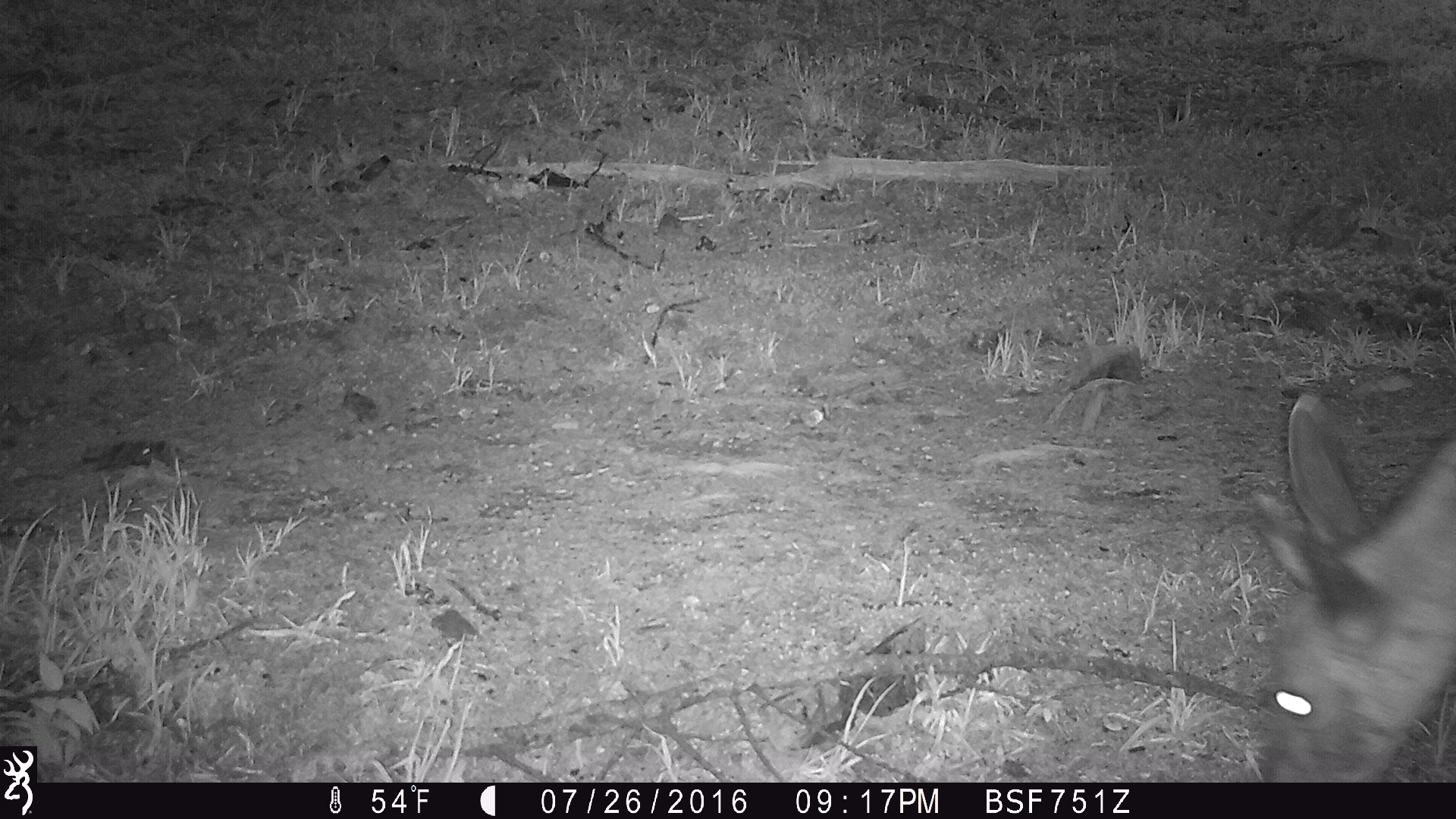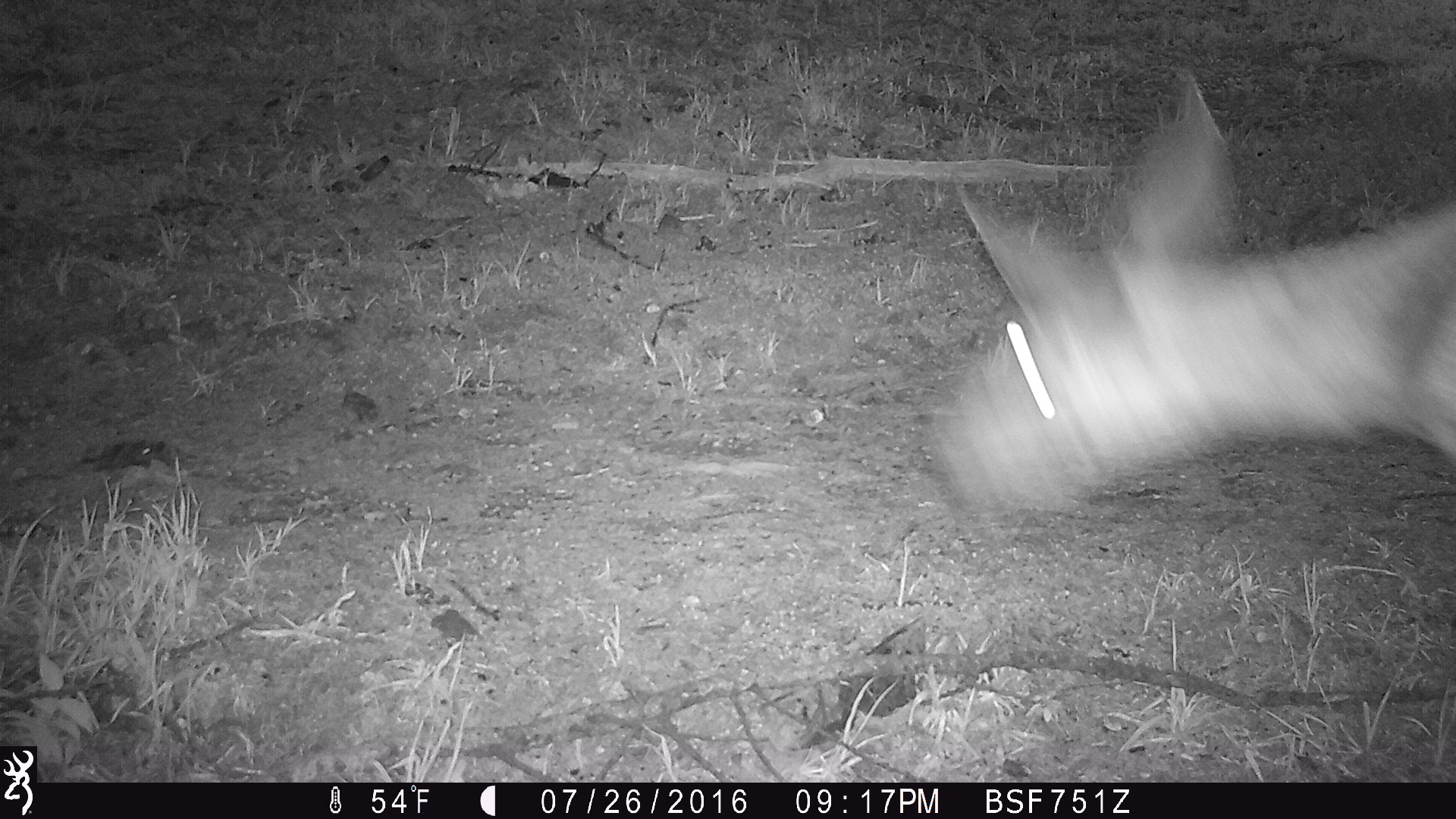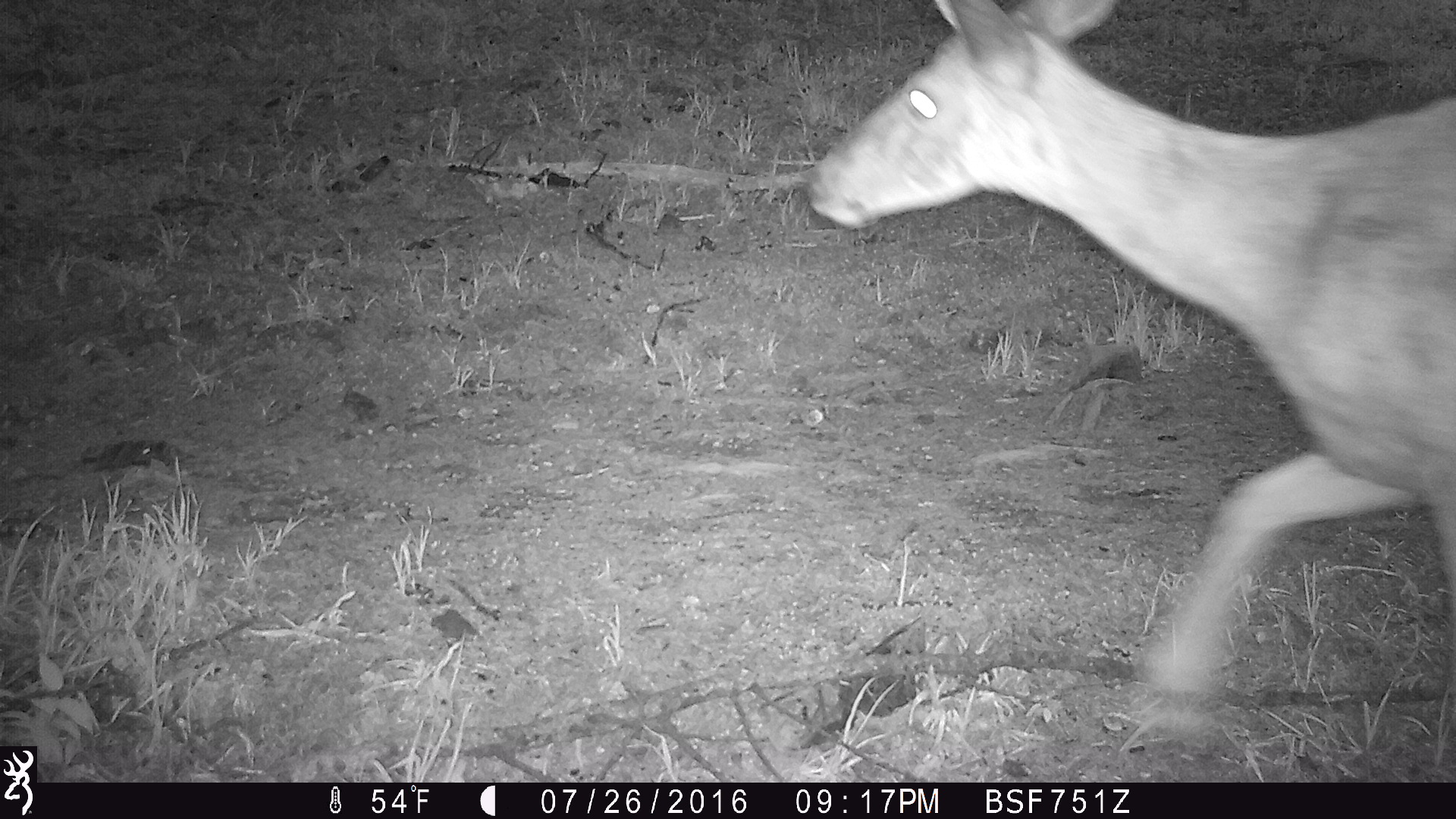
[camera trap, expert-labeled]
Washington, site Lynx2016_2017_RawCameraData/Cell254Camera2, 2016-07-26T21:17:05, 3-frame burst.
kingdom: Animalia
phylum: Chordata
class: Mammalia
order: Artiodactyla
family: Cervidae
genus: Odocoileus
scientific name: Odocoileus hemionus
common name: mule deer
Odocoileus hemionus (mule deer). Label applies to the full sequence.